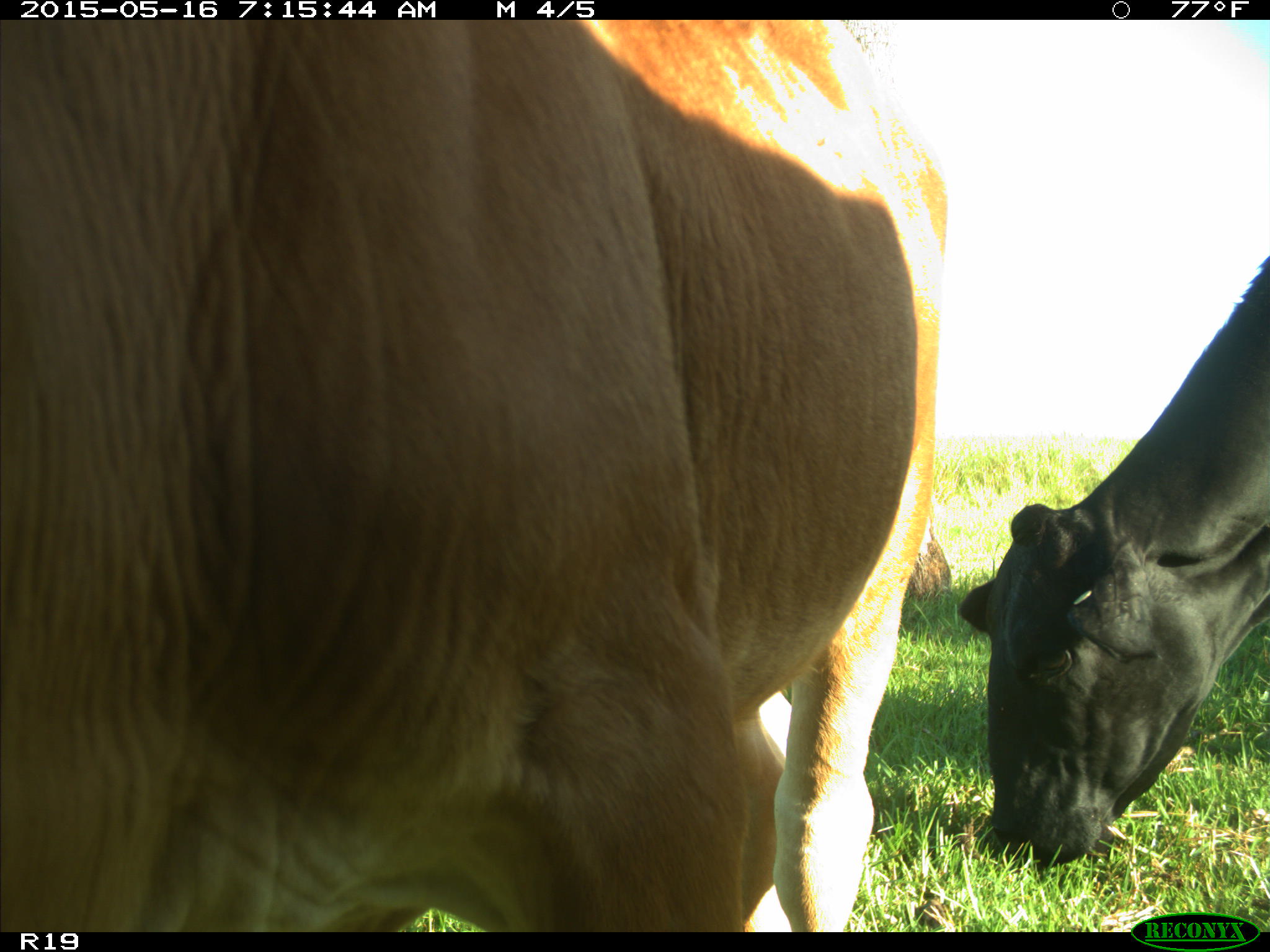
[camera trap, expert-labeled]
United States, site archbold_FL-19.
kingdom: Animalia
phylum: Chordata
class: Mammalia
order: Artiodactyla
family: Bovidae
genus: Bos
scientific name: Bos taurus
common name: domestic cow